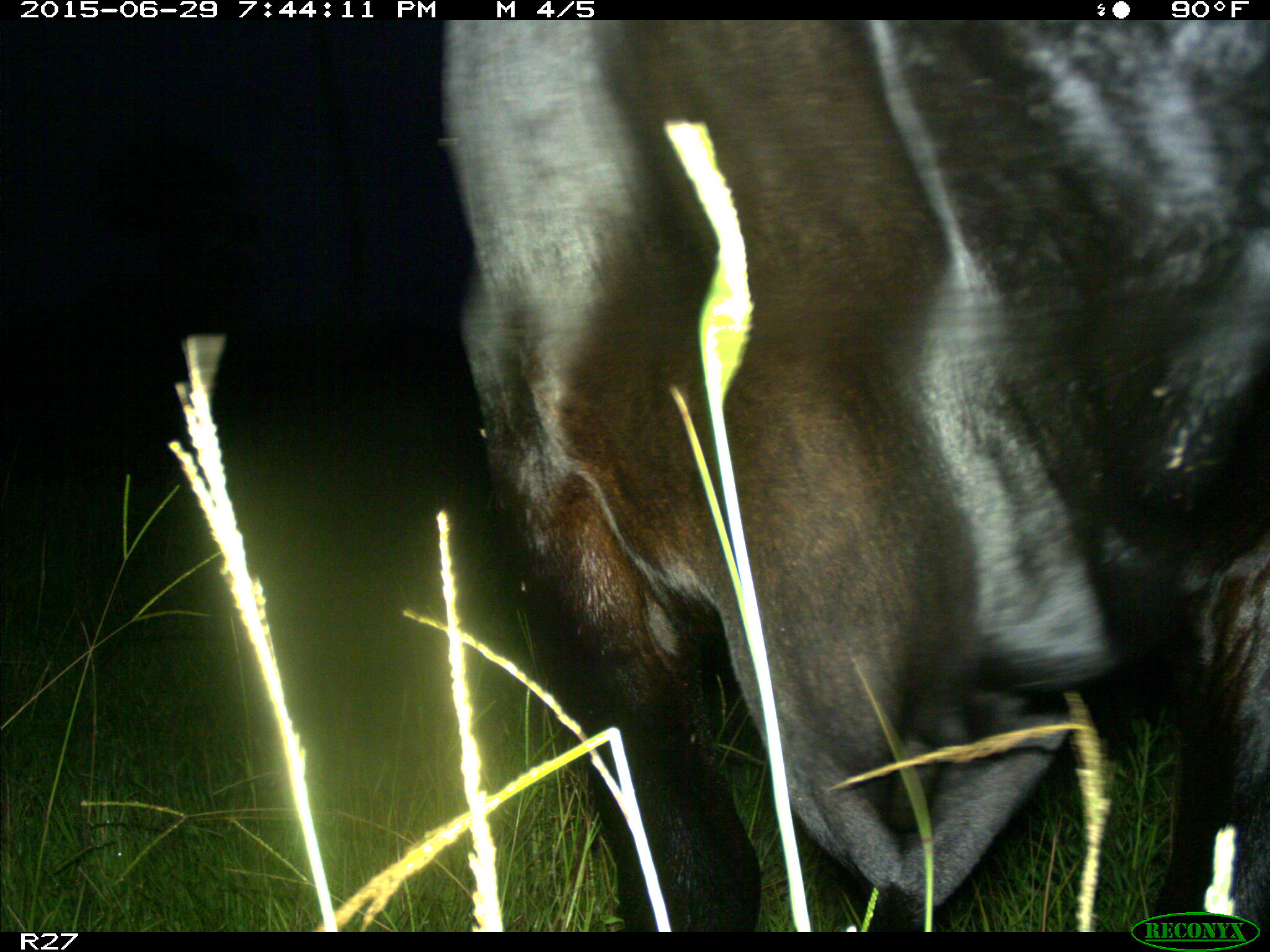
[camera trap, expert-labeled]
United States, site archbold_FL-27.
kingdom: Animalia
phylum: Chordata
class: Mammalia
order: Artiodactyla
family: Bovidae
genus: Bos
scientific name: Bos taurus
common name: domestic cow